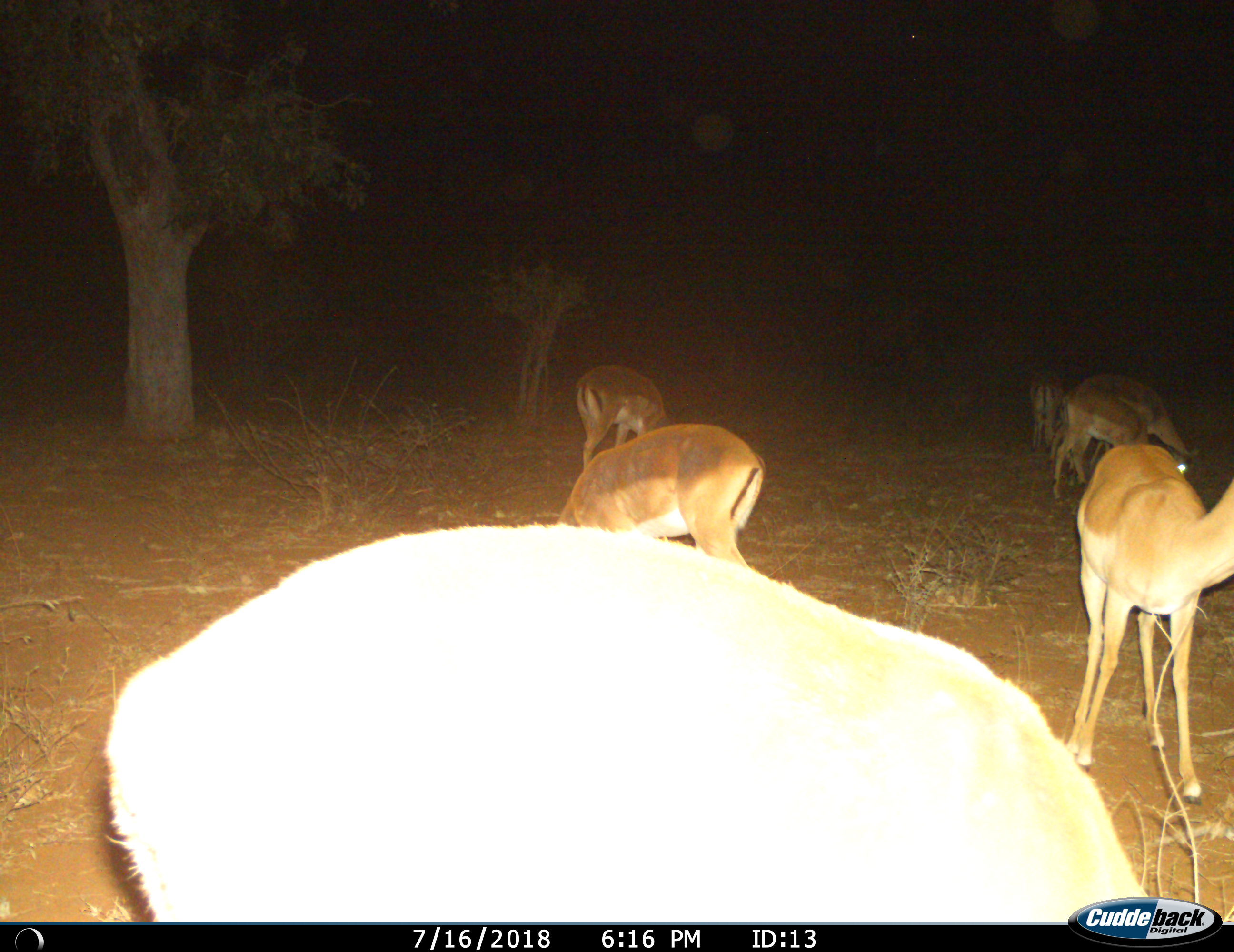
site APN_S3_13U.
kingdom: Animalia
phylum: Chordata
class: Mammalia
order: Artiodactyla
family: Bovidae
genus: Aepyceros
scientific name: Aepyceros melampus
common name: impala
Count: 7.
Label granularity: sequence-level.